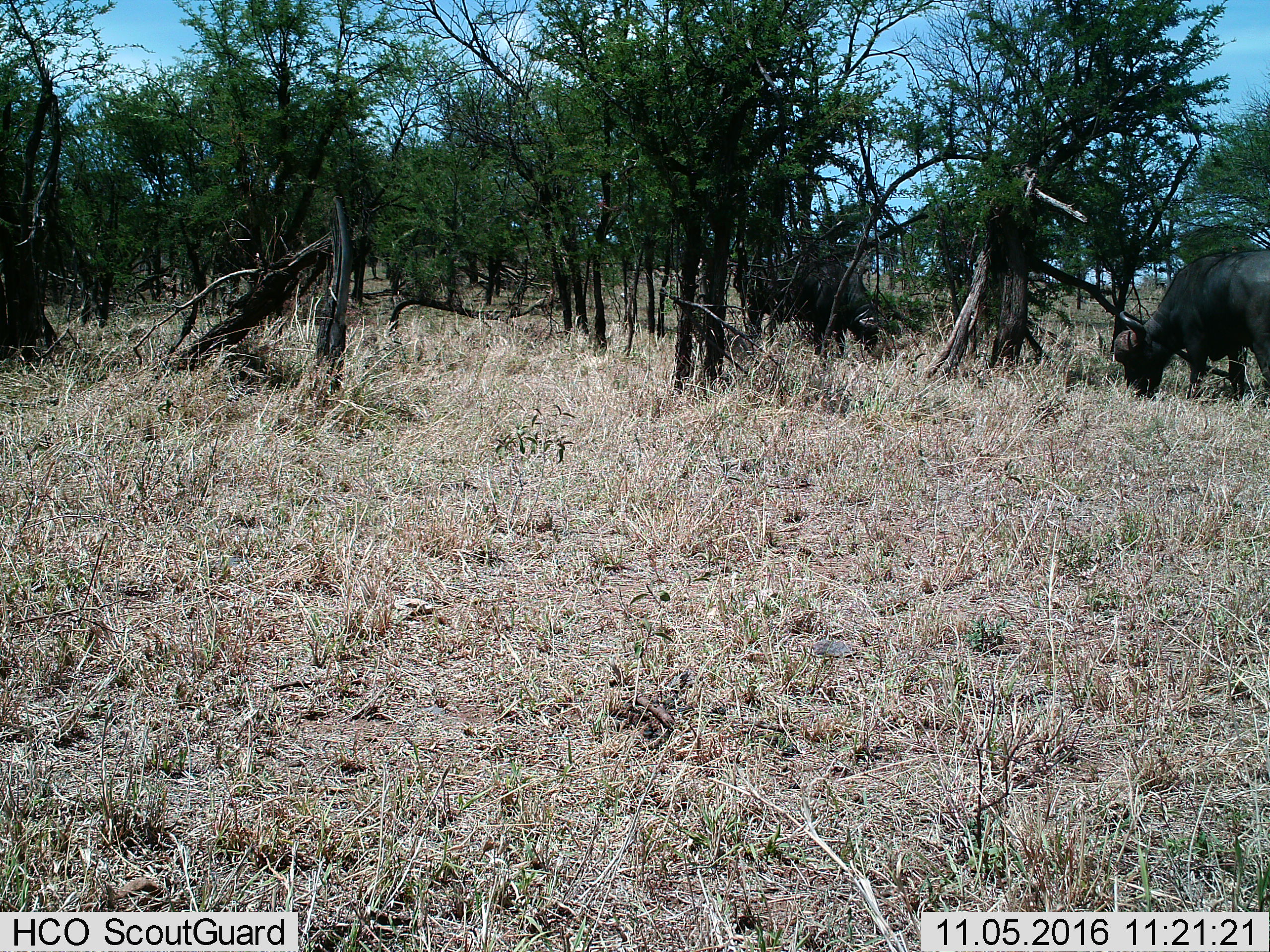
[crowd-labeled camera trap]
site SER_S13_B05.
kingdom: Animalia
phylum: Chordata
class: Mammalia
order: Artiodactyla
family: Bovidae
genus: Syncerus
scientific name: Syncerus caffer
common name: african buffalo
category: buffalo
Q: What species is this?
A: Buffalo (african buffalo) (Syncerus caffer).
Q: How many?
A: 2.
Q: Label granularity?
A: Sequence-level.